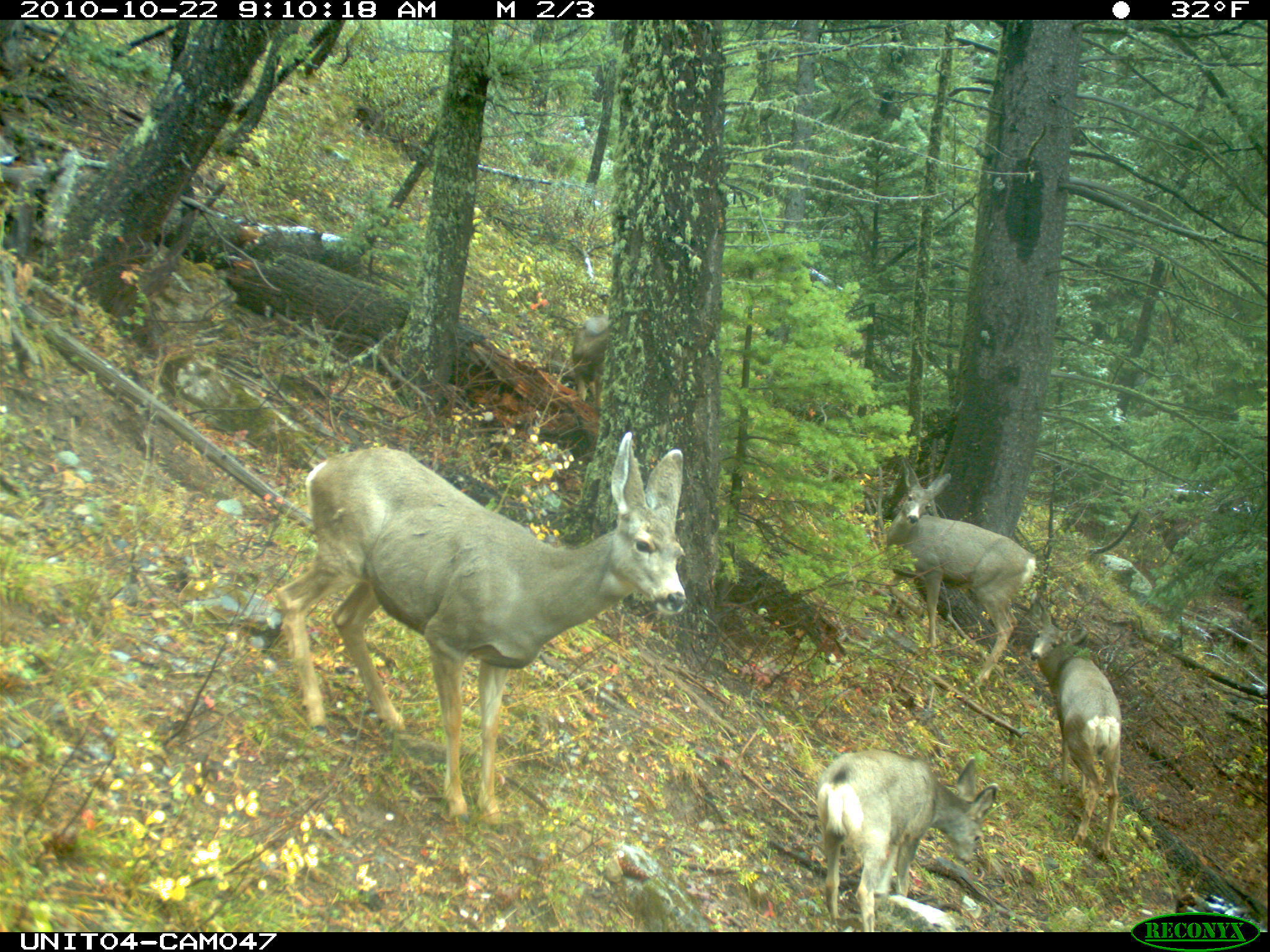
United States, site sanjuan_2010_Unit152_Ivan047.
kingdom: Animalia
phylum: Chordata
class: Mammalia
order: Artiodactyla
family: Cervidae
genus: Odocoileus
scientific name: Odocoileus hemionus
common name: mule deer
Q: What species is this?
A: Odocoileus hemionus (mule deer).